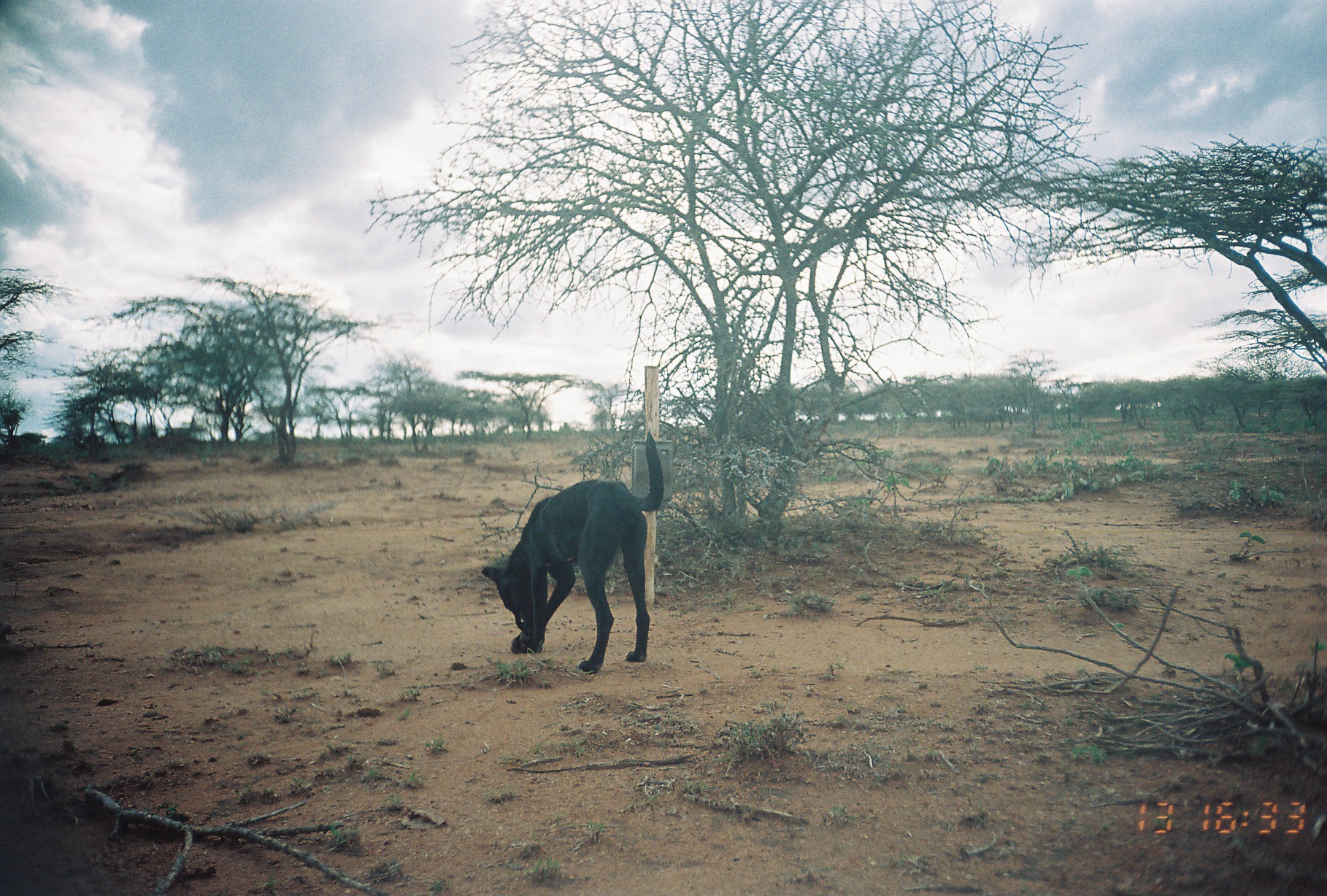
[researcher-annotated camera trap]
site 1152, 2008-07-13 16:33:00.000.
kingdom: Animalia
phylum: Chordata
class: Mammalia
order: Carnivora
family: Canidae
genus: Canis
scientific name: Canis familiaris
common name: domestic dog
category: canis lupus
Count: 3.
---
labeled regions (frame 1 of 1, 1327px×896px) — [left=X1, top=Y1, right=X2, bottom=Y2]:
canis lupus: [left=480, top=432, right=665, bottom=674]